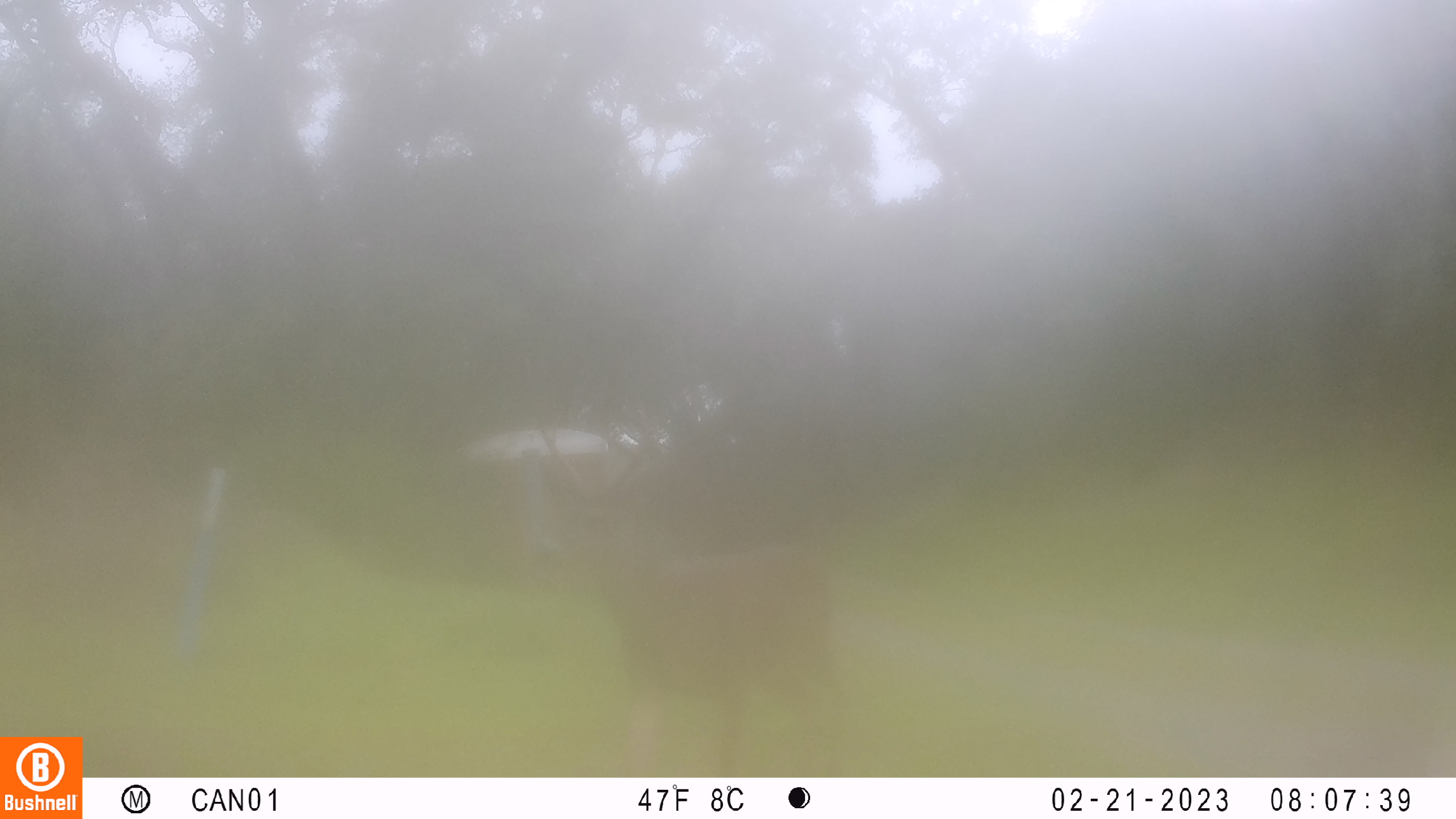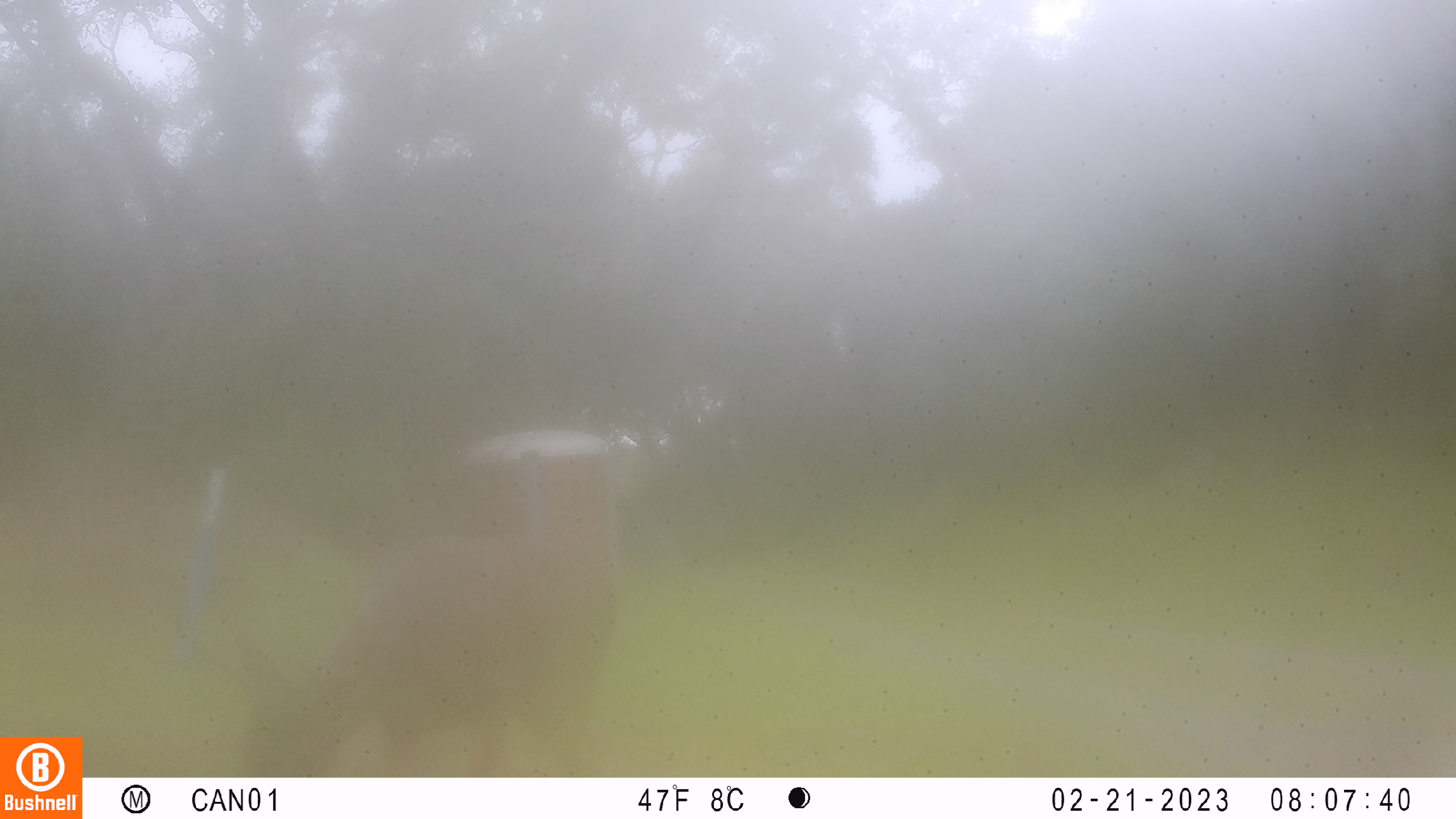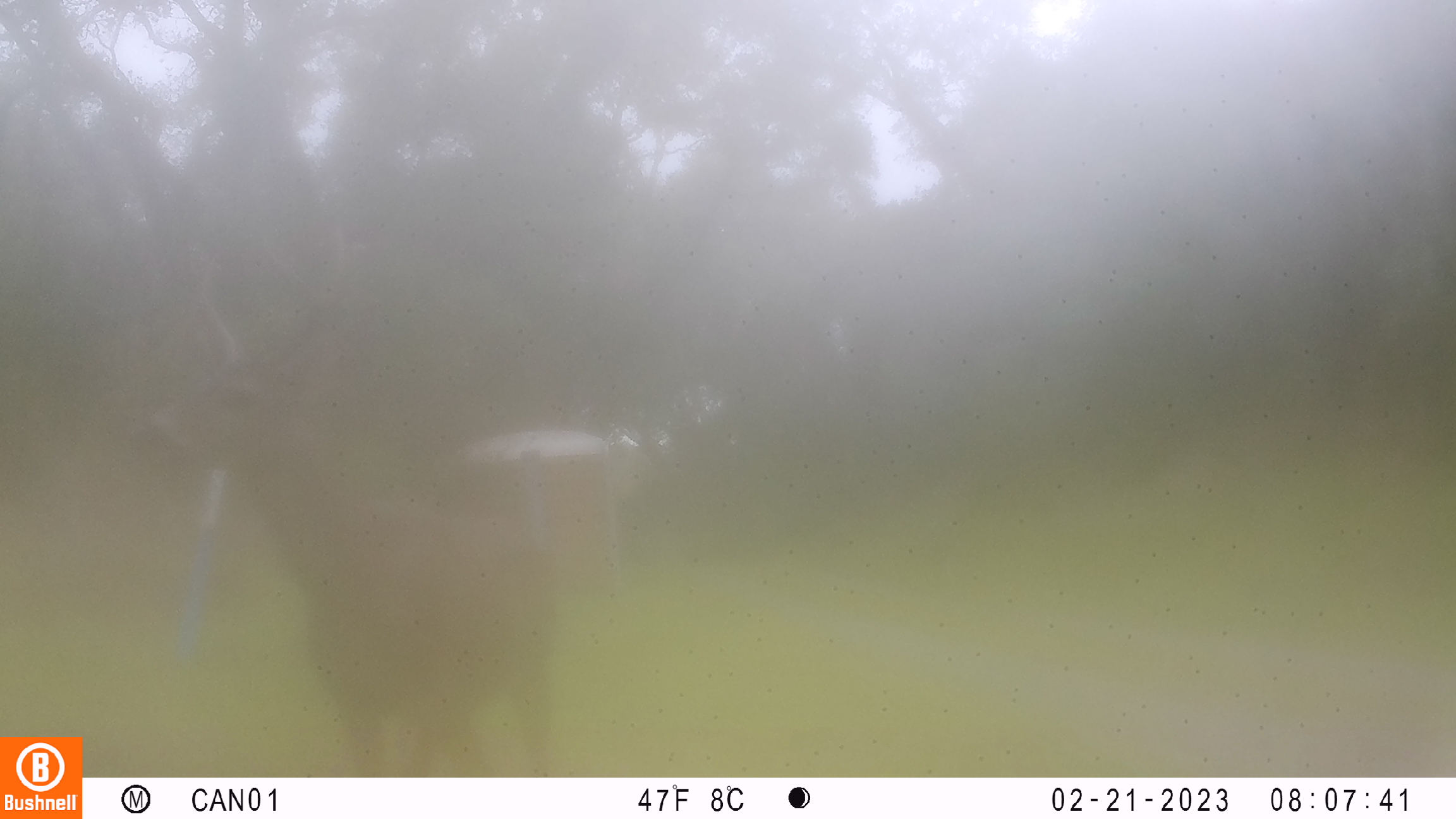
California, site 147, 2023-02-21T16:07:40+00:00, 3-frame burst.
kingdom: Animalia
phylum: Chordata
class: Mammalia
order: Artiodactyla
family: Cervidae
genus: Odocoileus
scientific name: Odocoileus hemionus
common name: mule deer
Mule deer (Odocoileus hemionus).